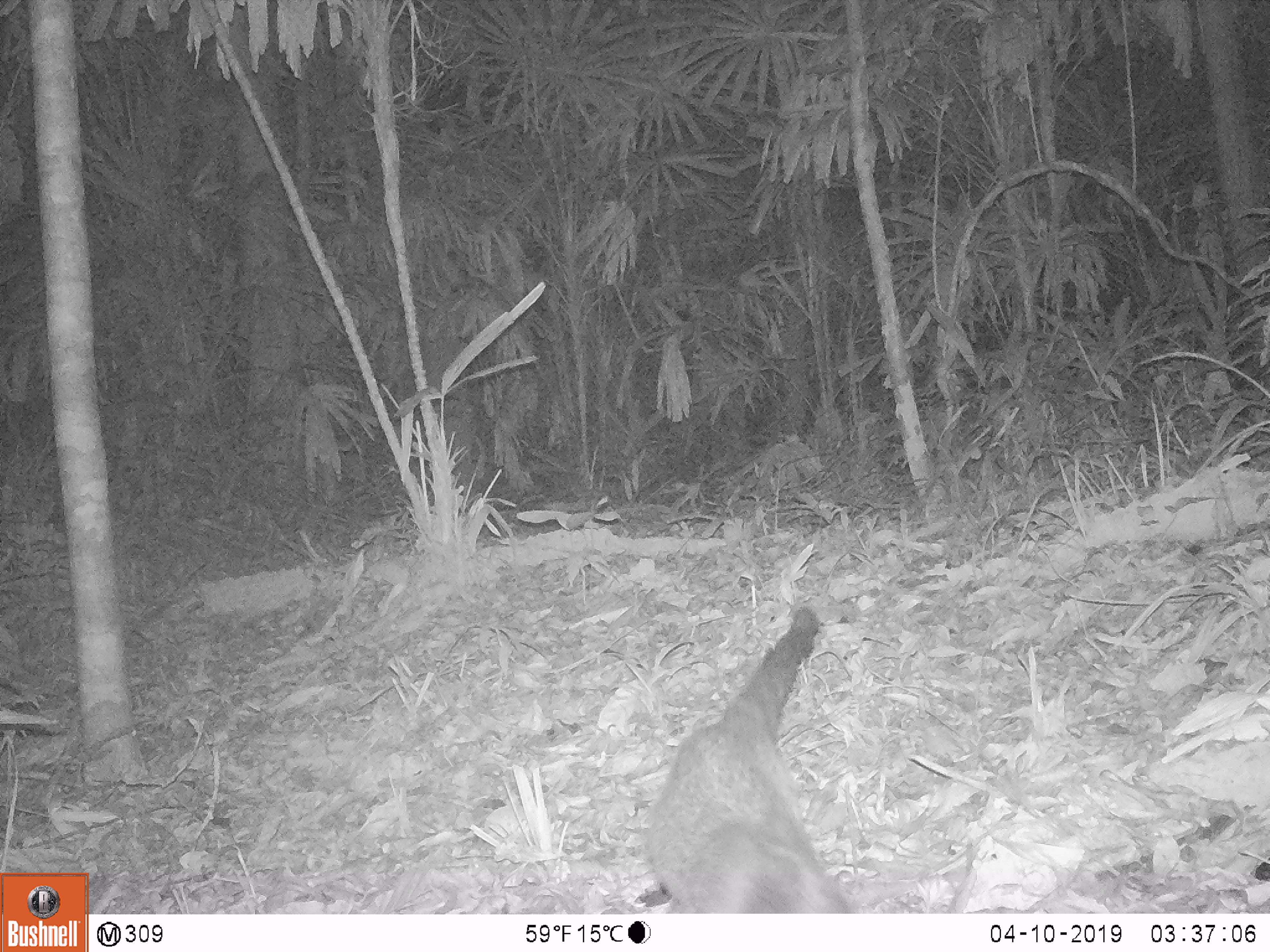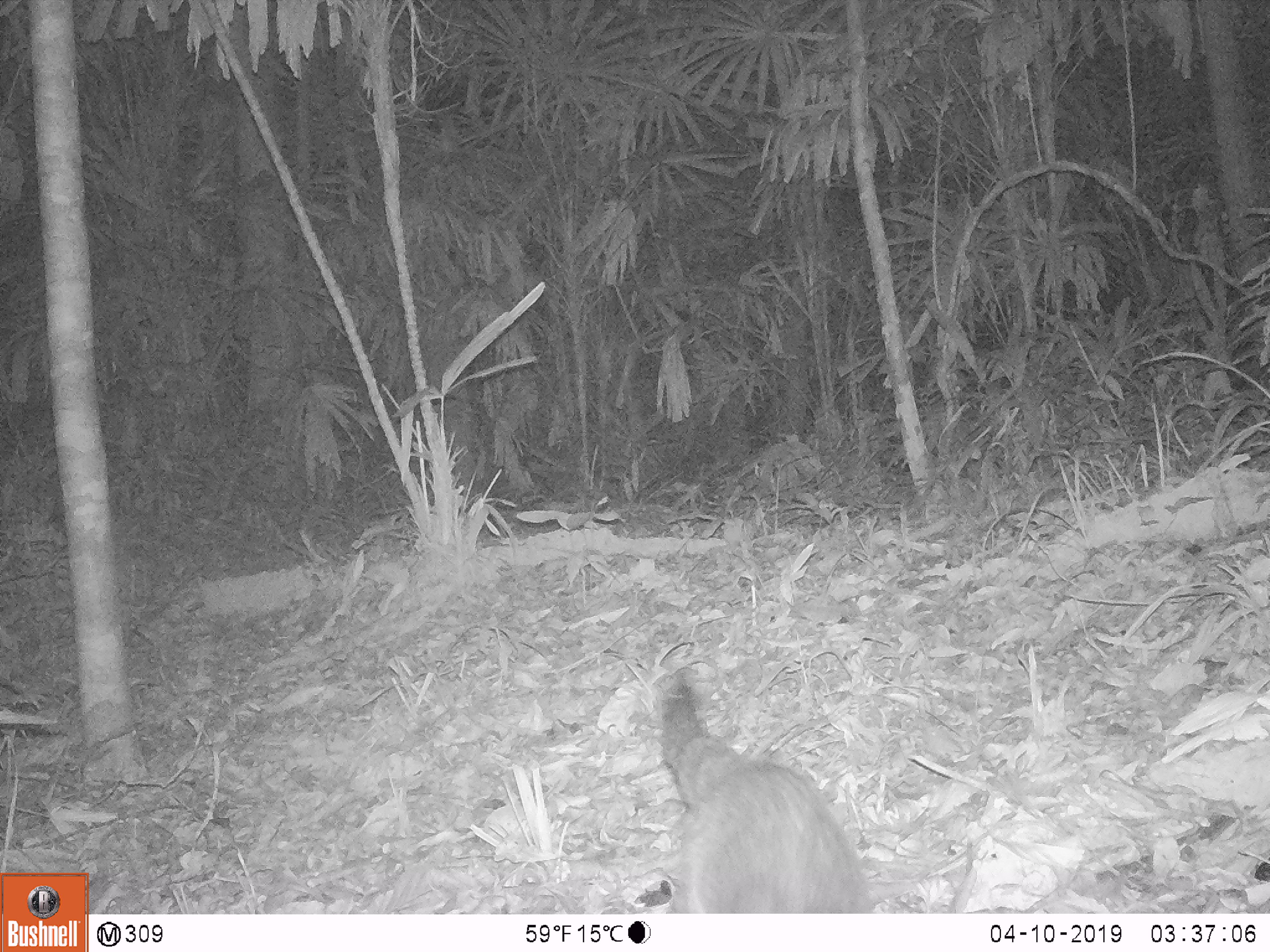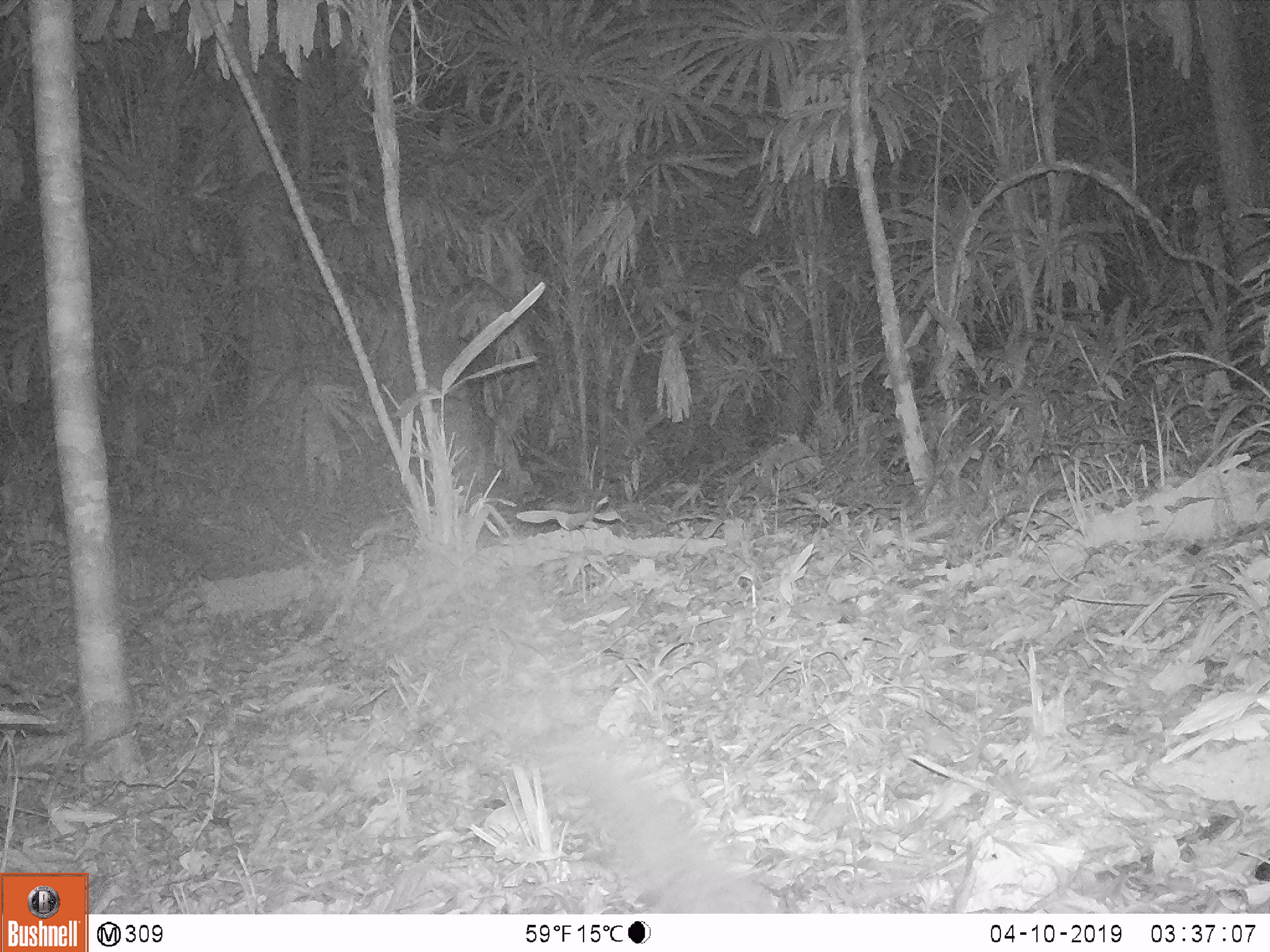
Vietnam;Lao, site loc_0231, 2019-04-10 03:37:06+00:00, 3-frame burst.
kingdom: Animalia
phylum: Chordata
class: Mammalia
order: Carnivora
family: Viverridae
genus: Paguma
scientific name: Paguma larvata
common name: masked palm civet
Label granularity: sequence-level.